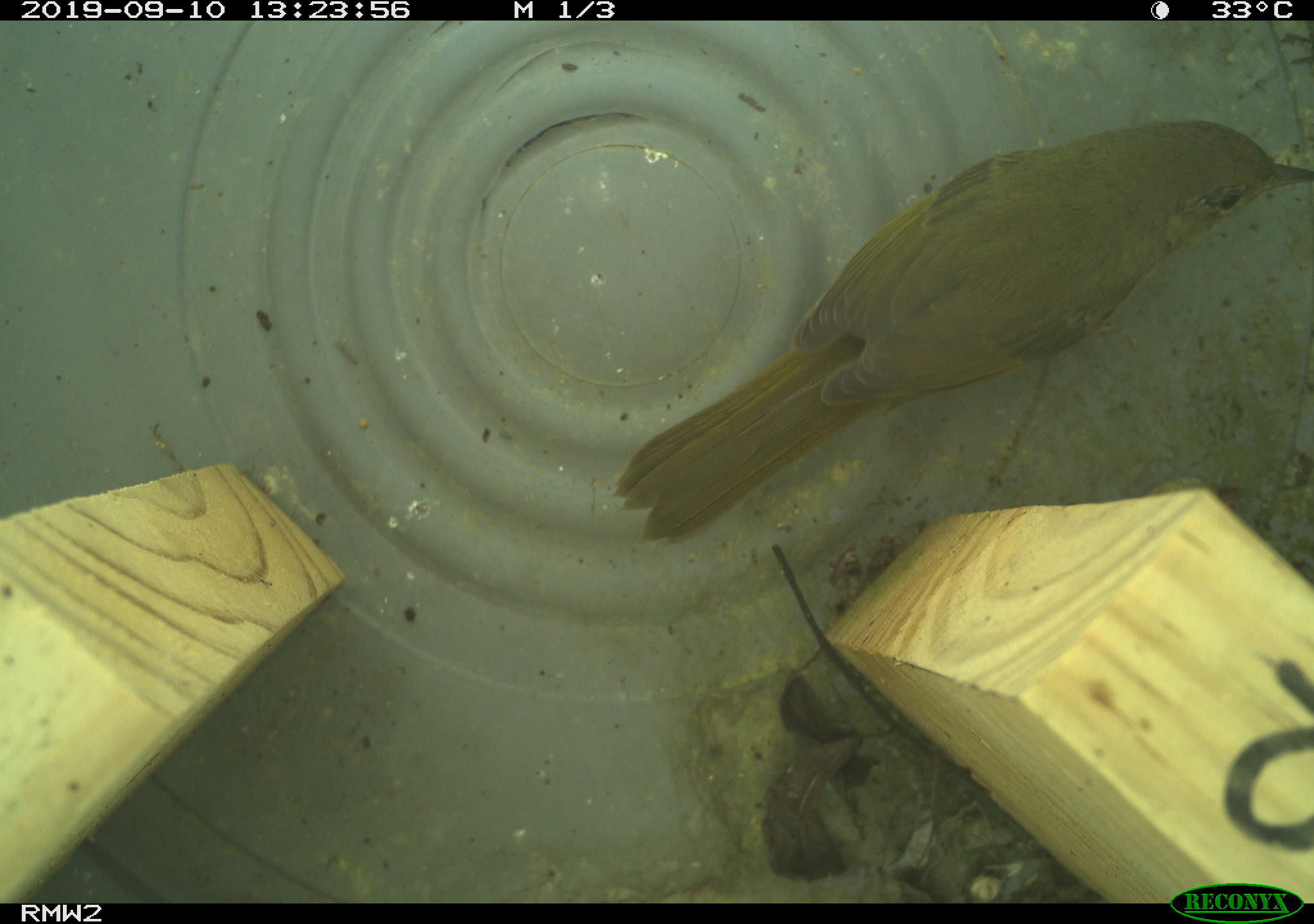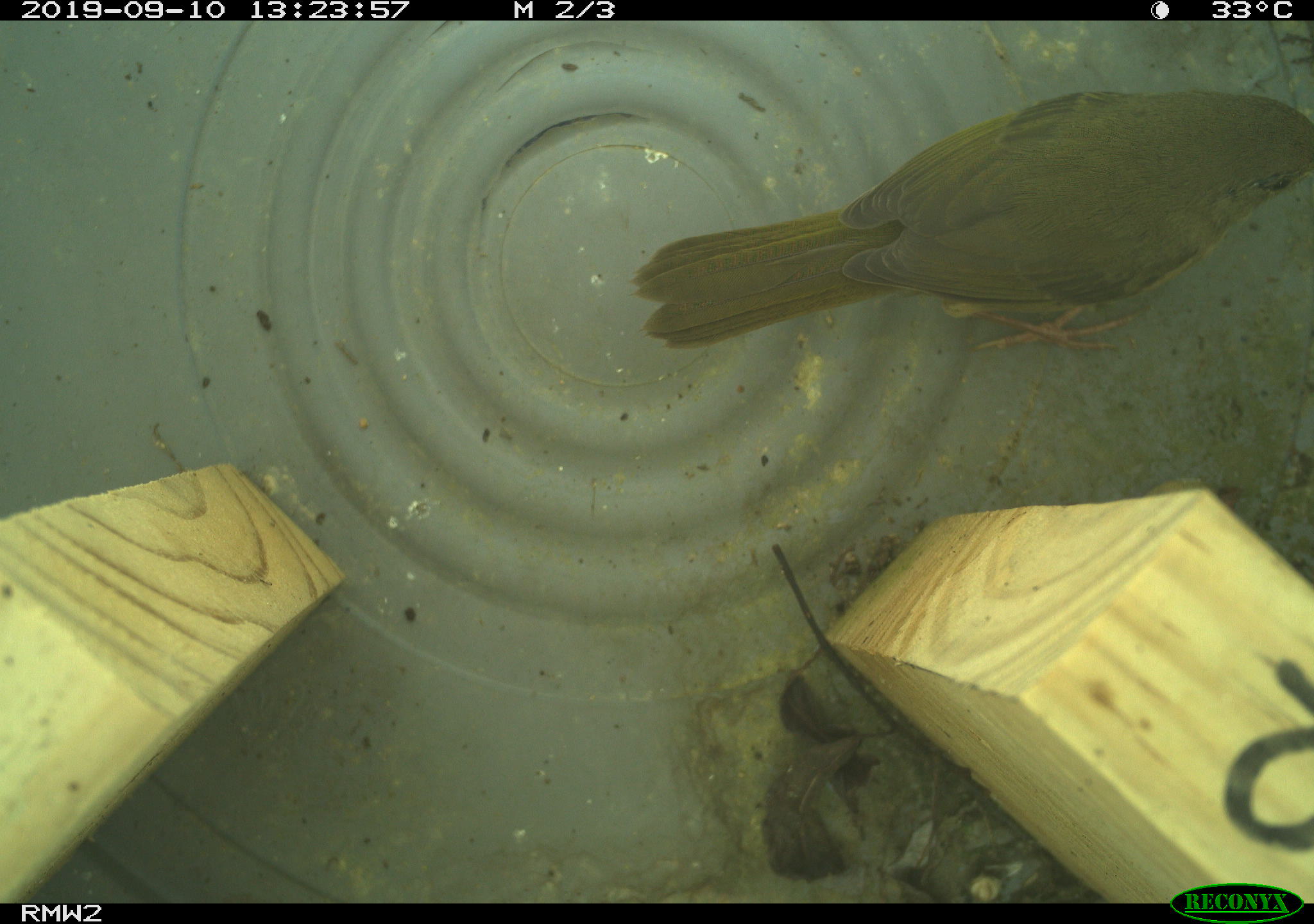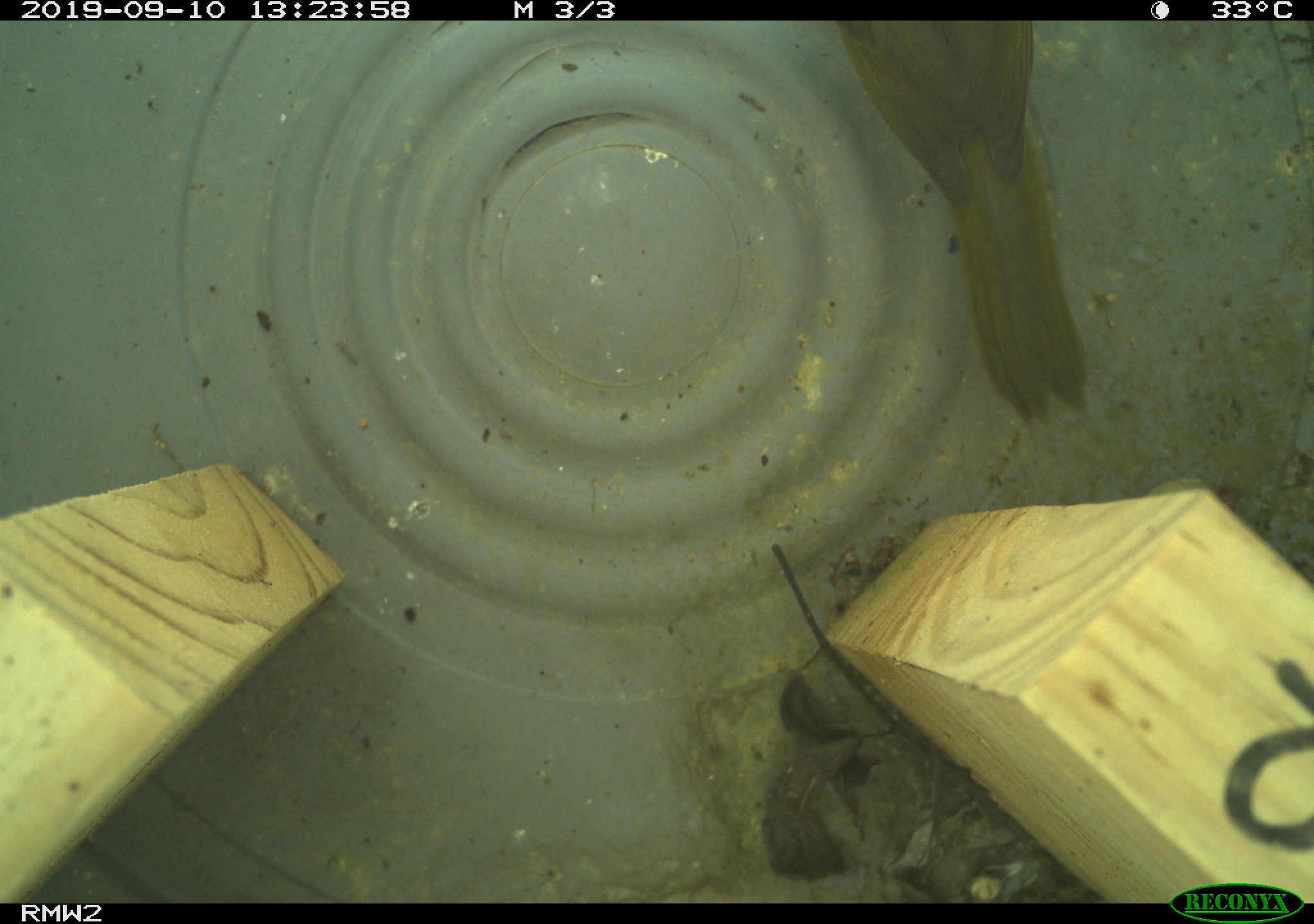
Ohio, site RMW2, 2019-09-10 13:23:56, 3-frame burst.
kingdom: Animalia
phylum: Chordata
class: Aves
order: Passeriformes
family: Parulidae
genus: Geothlypis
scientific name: Geothlypis trichas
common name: common yellowthroat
Common yellowthroat (Geothlypis trichas).